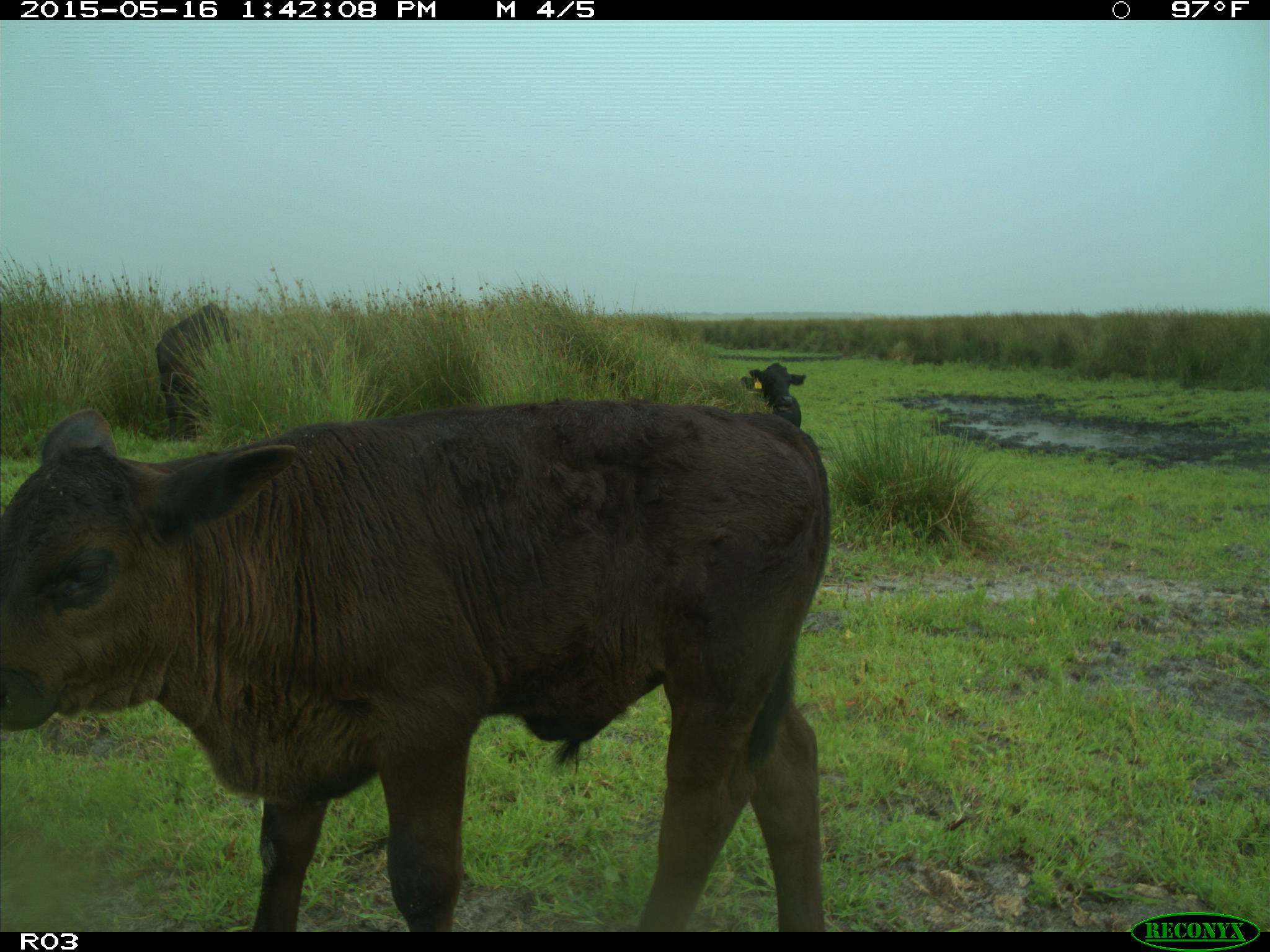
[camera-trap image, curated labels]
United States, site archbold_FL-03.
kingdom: Animalia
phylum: Chordata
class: Mammalia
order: Artiodactyla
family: Bovidae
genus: Bos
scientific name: Bos taurus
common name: domestic cow